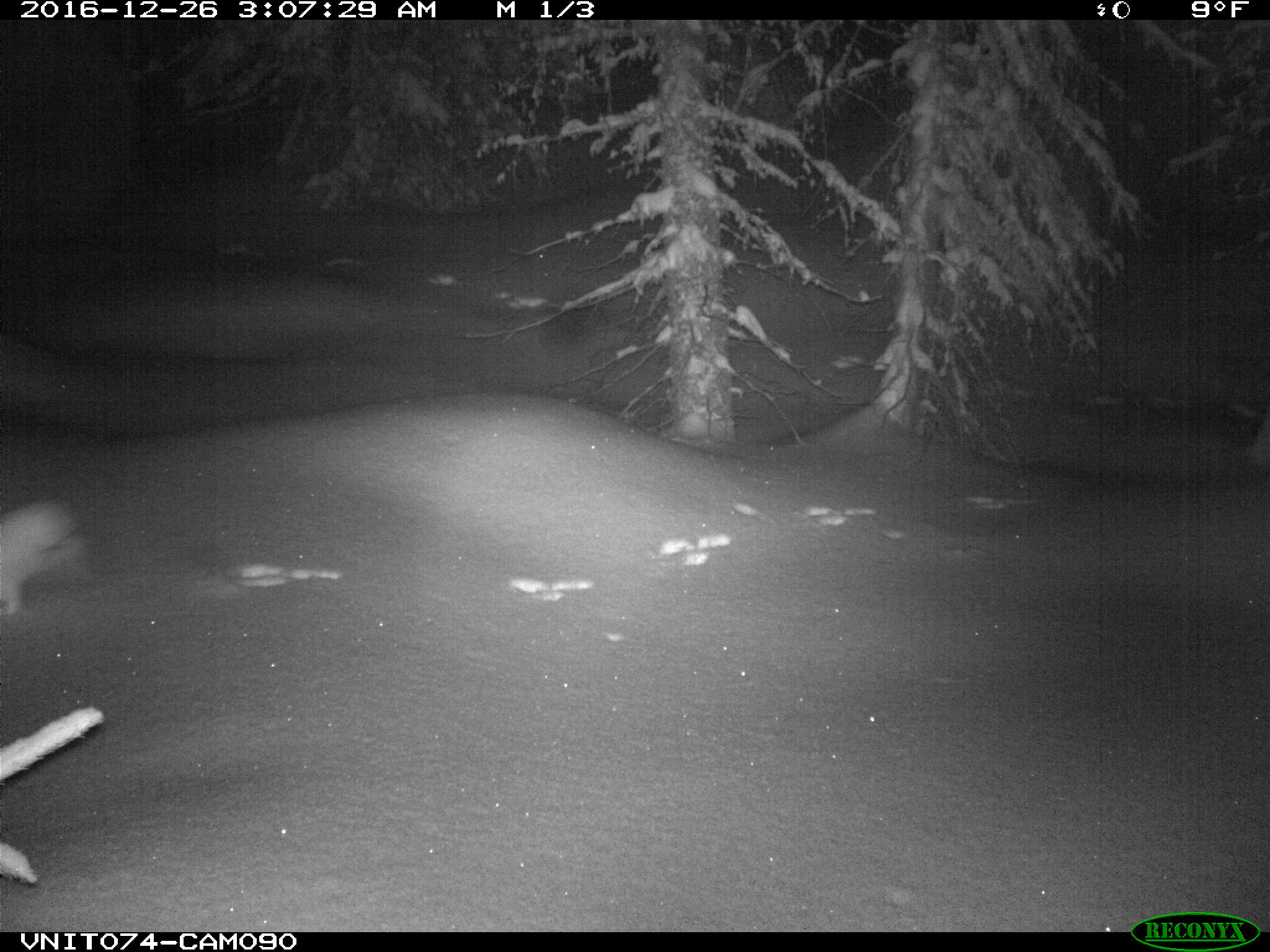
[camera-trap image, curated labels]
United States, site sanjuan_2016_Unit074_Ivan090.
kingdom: Animalia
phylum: Chordata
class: Mammalia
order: Lagomorpha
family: Leporidae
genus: Lepus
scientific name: Lepus americanus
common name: snowshoe hare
Lepus americanus (snowshoe hare).